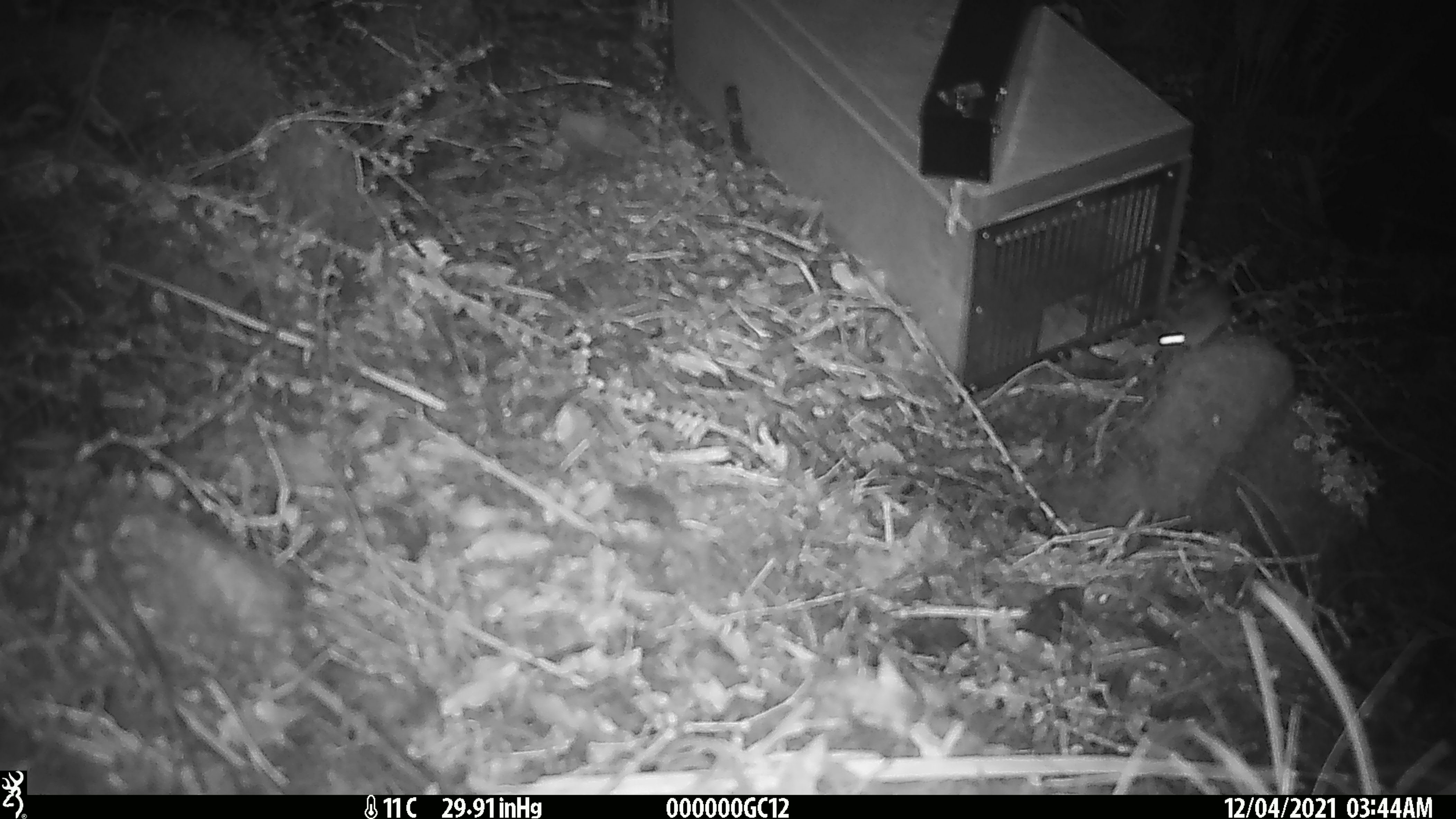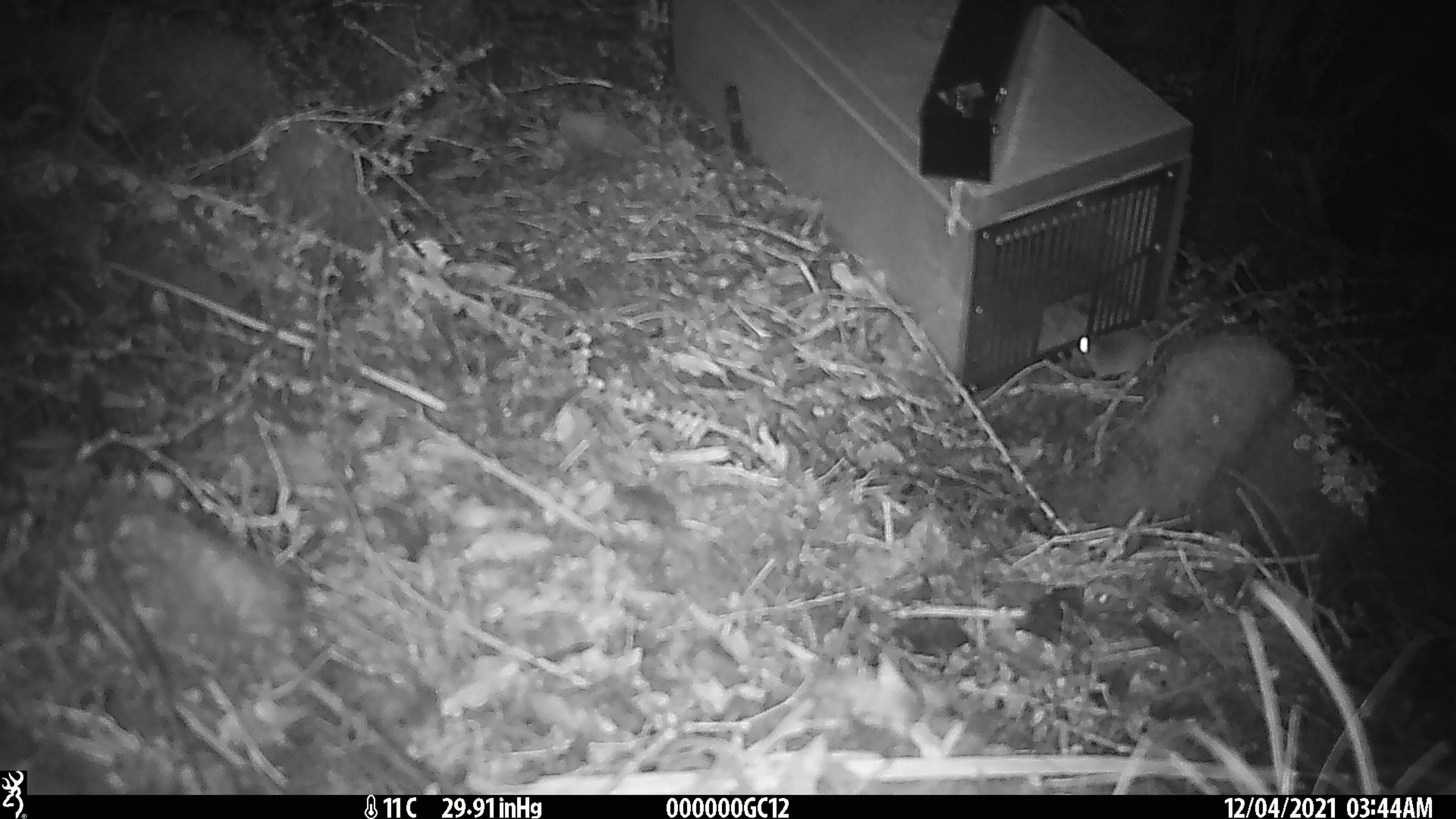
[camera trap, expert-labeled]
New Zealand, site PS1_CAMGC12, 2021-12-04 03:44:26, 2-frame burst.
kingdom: Animalia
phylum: Chordata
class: Mammalia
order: Rodentia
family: Muridae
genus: Mus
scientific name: Mus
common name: mouse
Mouse (Mus).